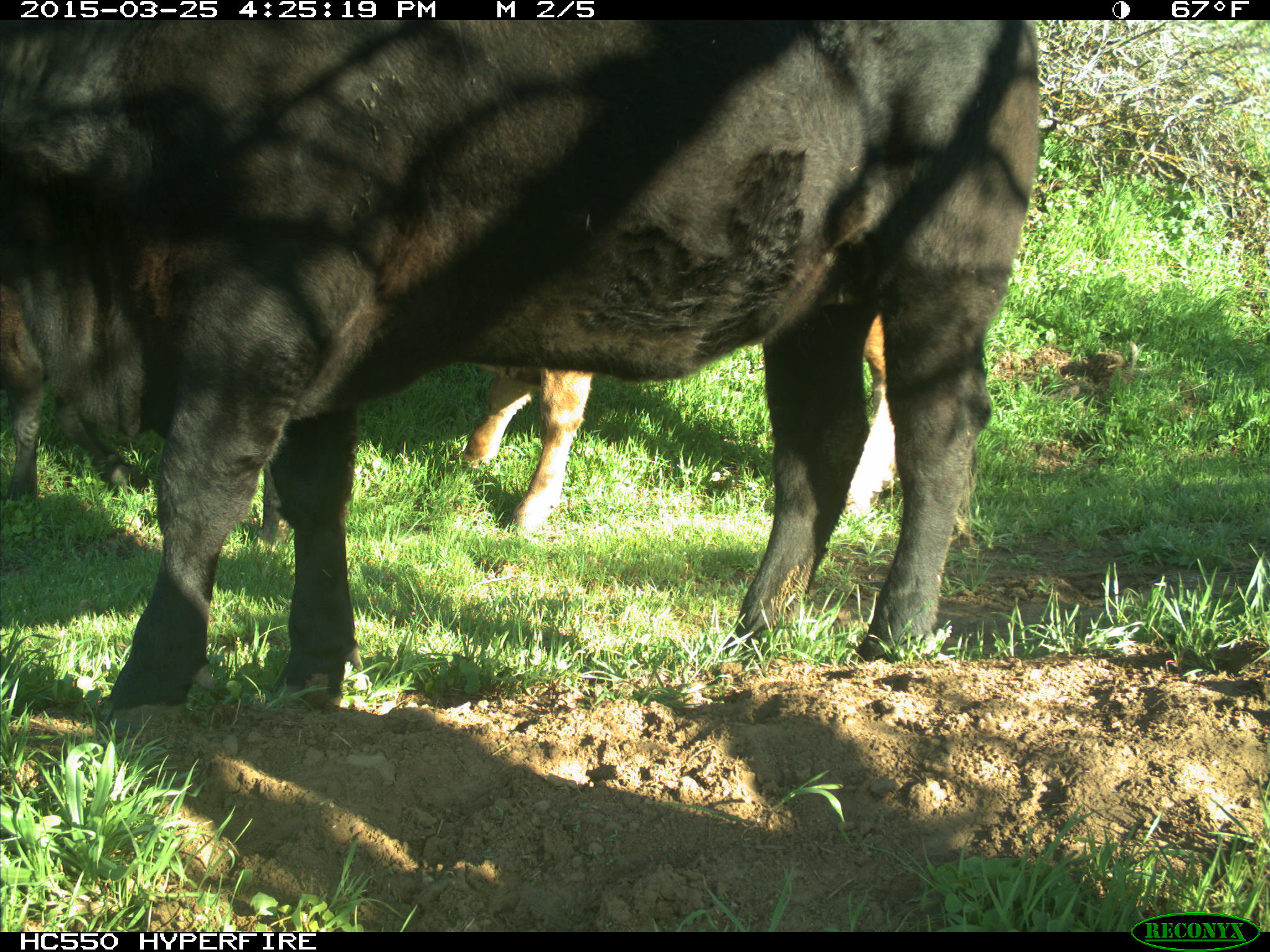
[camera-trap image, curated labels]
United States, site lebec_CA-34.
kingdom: Animalia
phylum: Chordata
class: Mammalia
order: Artiodactyla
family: Bovidae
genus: Bos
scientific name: Bos taurus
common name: domestic cow